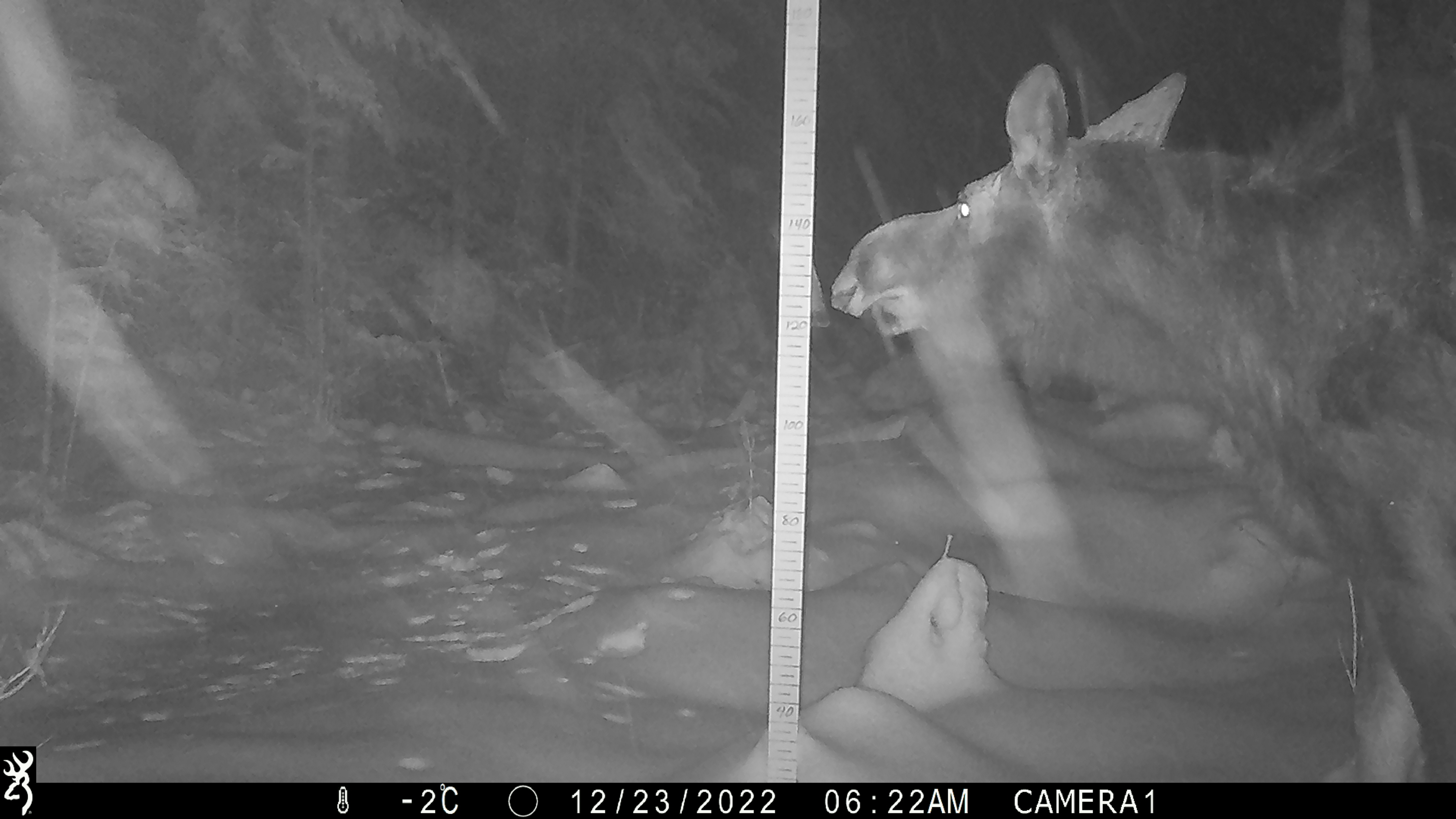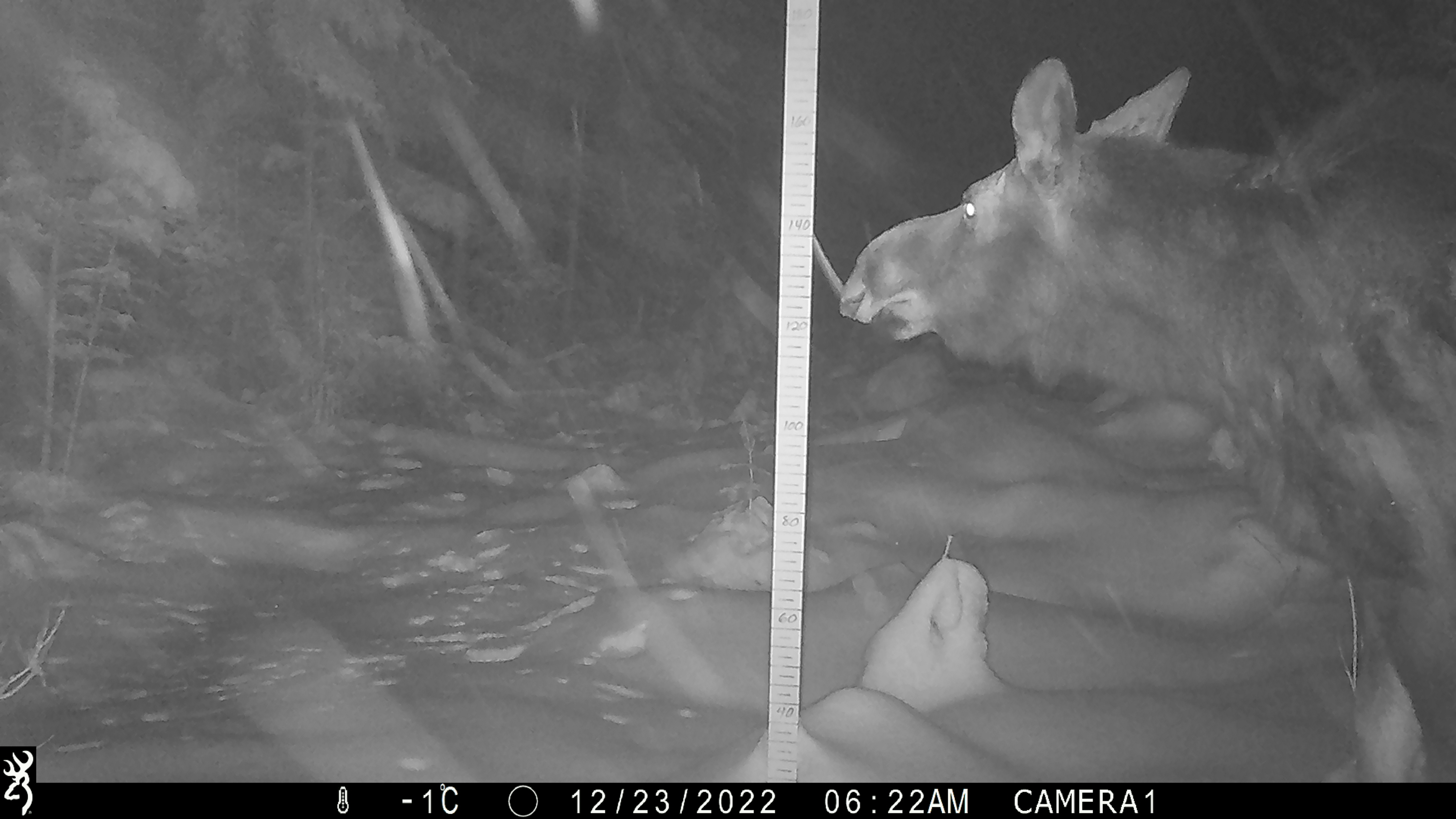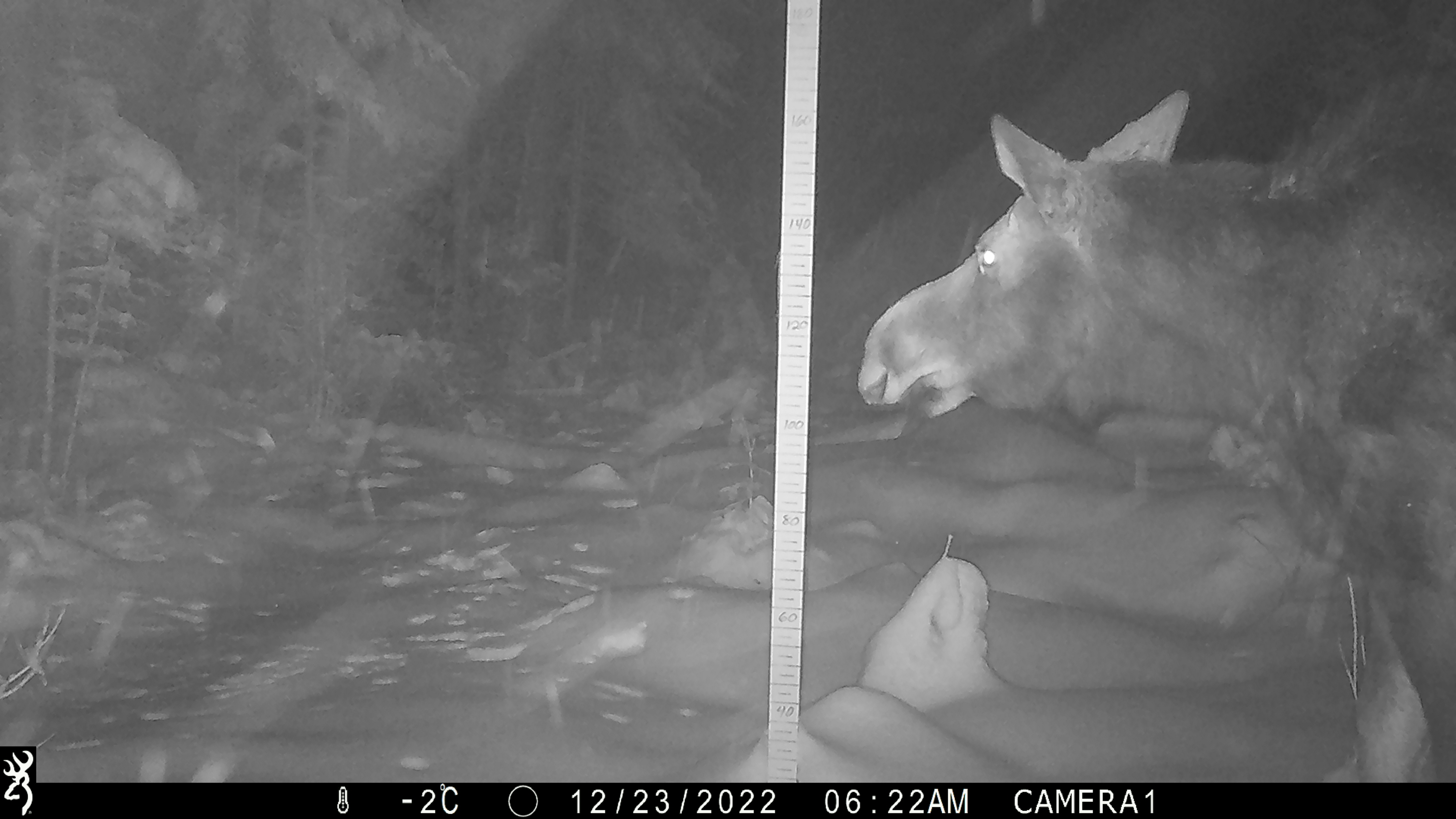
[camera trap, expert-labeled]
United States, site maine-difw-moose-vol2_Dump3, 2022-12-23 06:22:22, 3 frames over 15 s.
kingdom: Animalia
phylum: Chordata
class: Mammalia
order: Artiodactyla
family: Cervidae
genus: Alces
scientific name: Alces alces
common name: moose